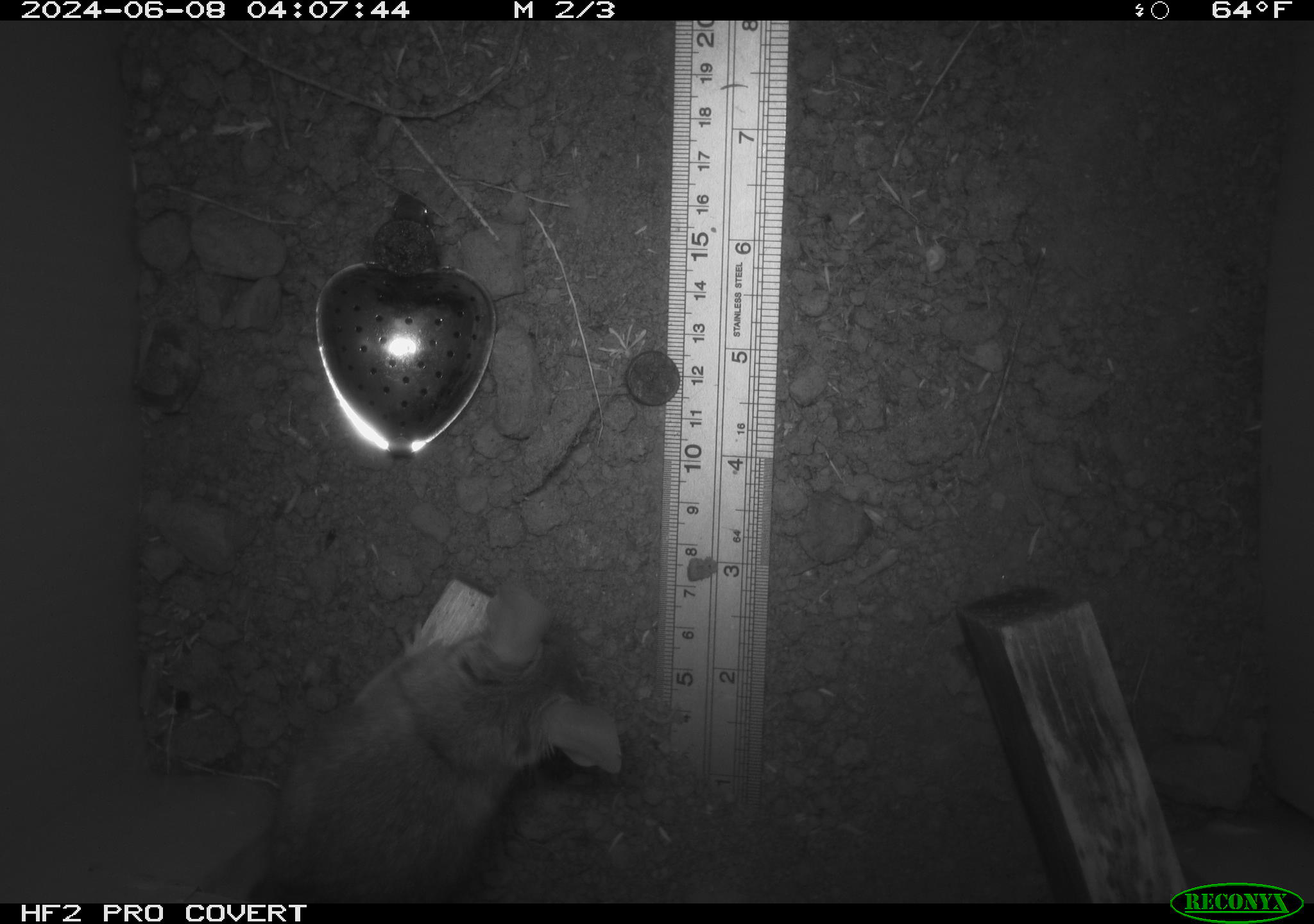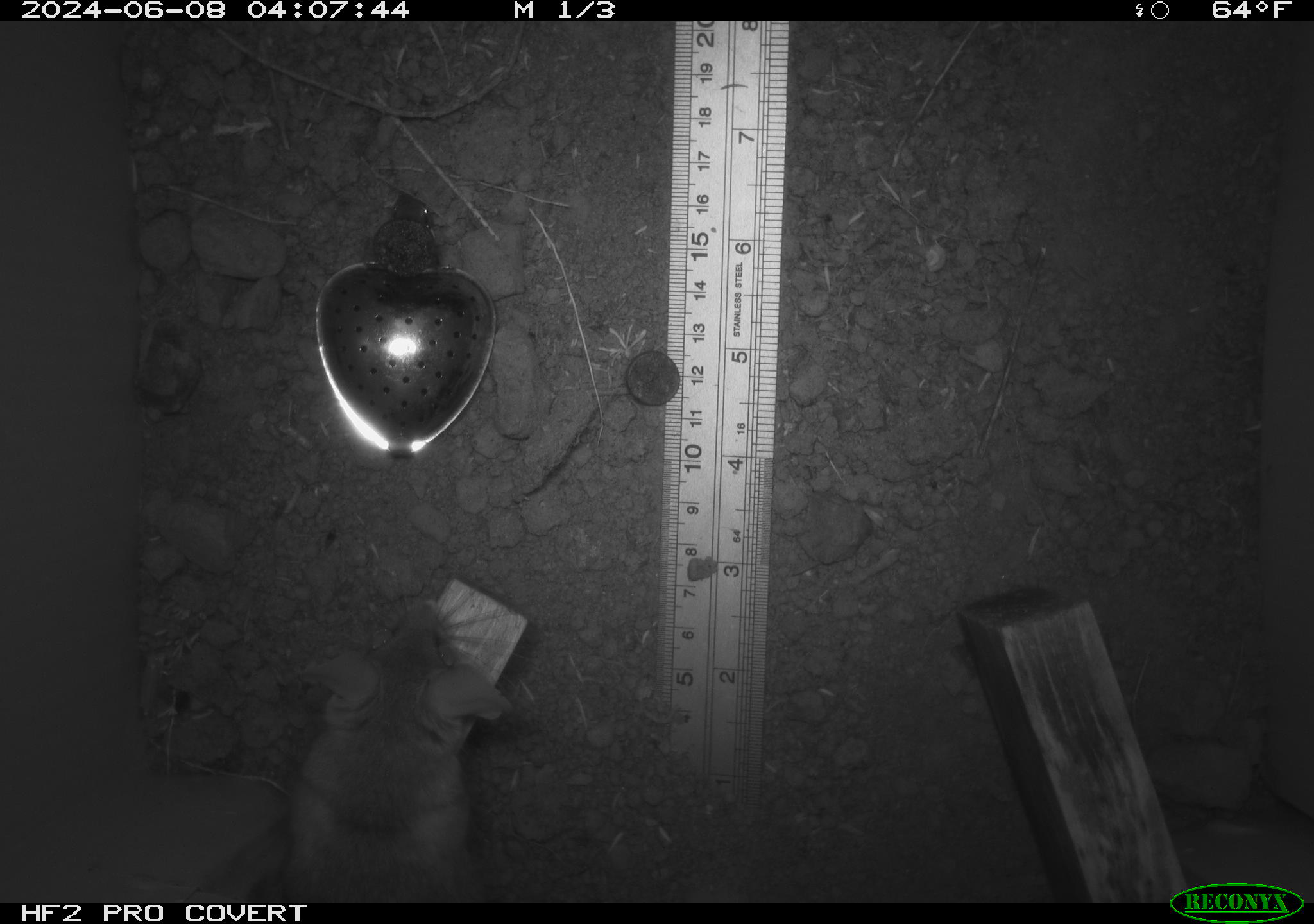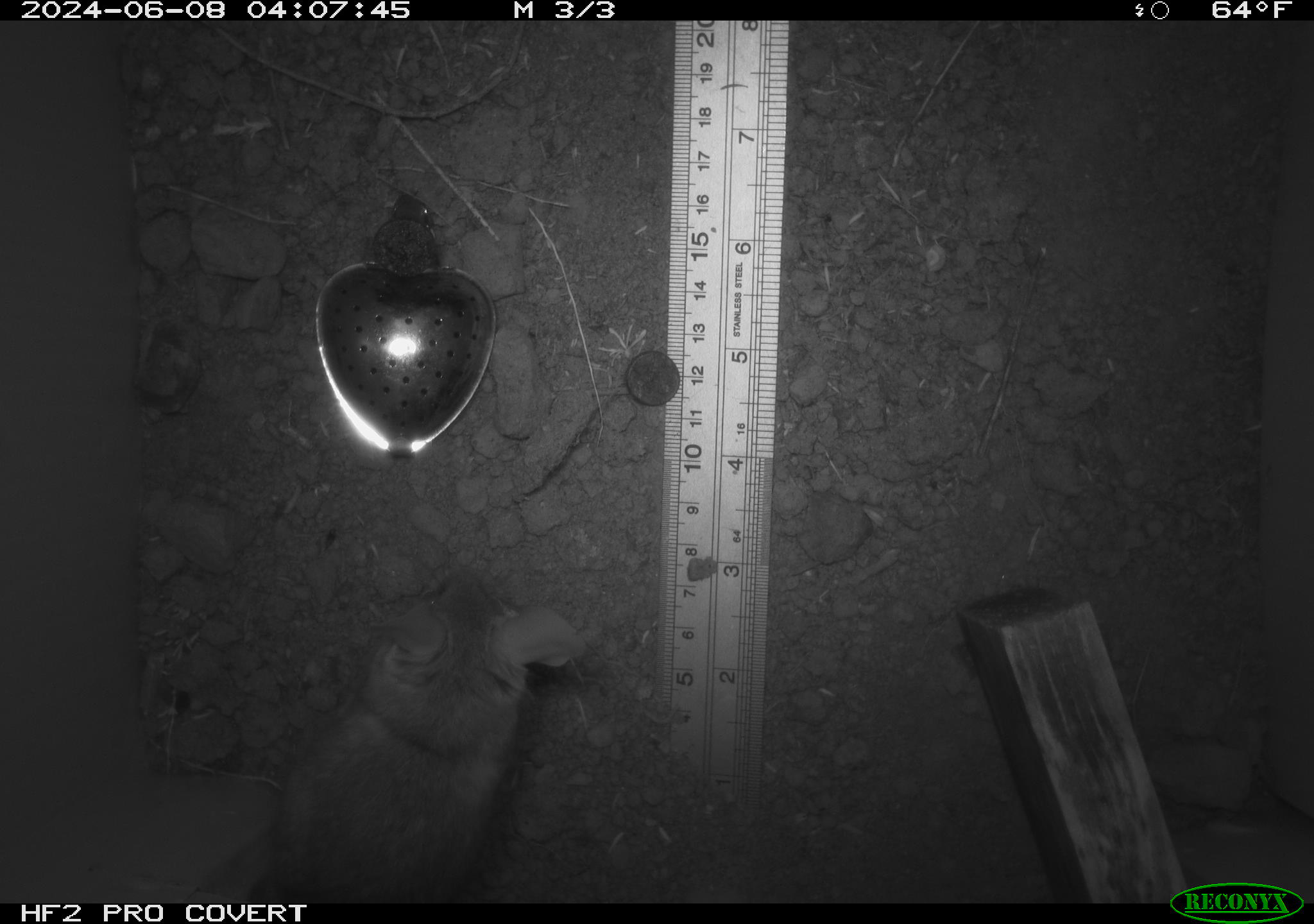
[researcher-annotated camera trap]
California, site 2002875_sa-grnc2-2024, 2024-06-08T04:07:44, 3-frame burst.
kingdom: Animalia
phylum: Chordata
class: Mammalia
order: Rodentia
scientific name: Rodentia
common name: rodent